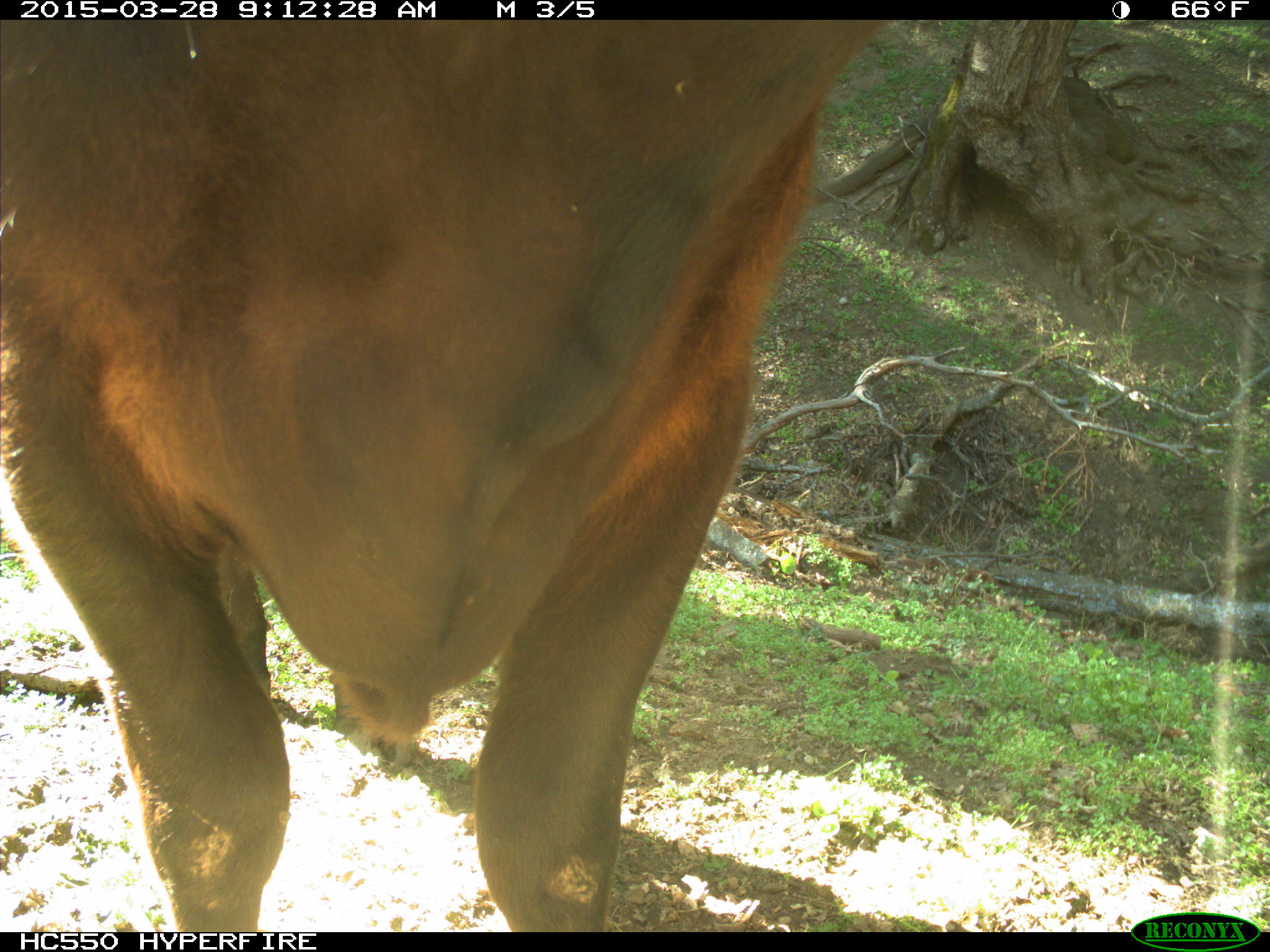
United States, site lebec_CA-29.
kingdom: Animalia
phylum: Chordata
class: Mammalia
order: Artiodactyla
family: Bovidae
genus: Bos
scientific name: Bos taurus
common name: domestic cow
Bos taurus (domestic cow).